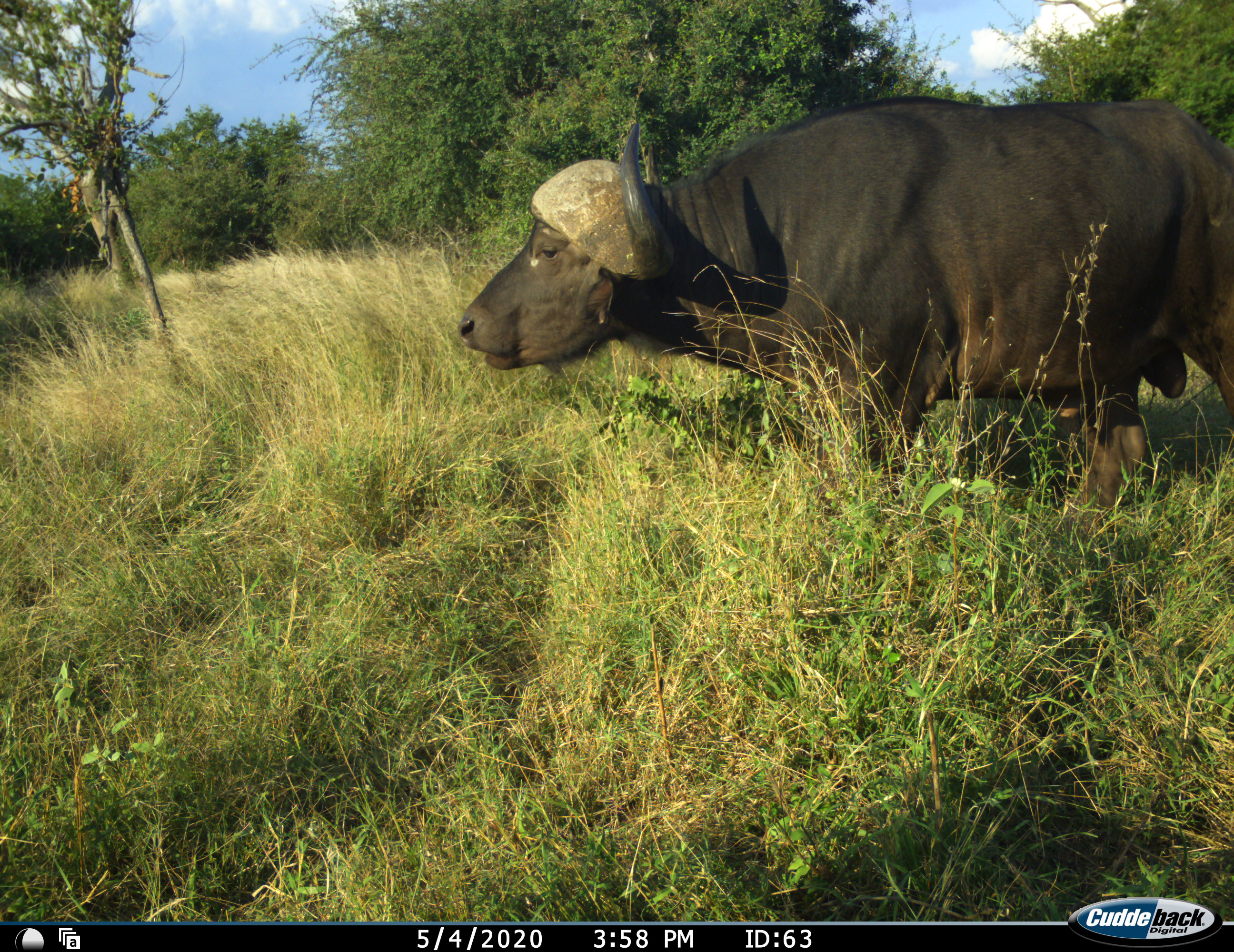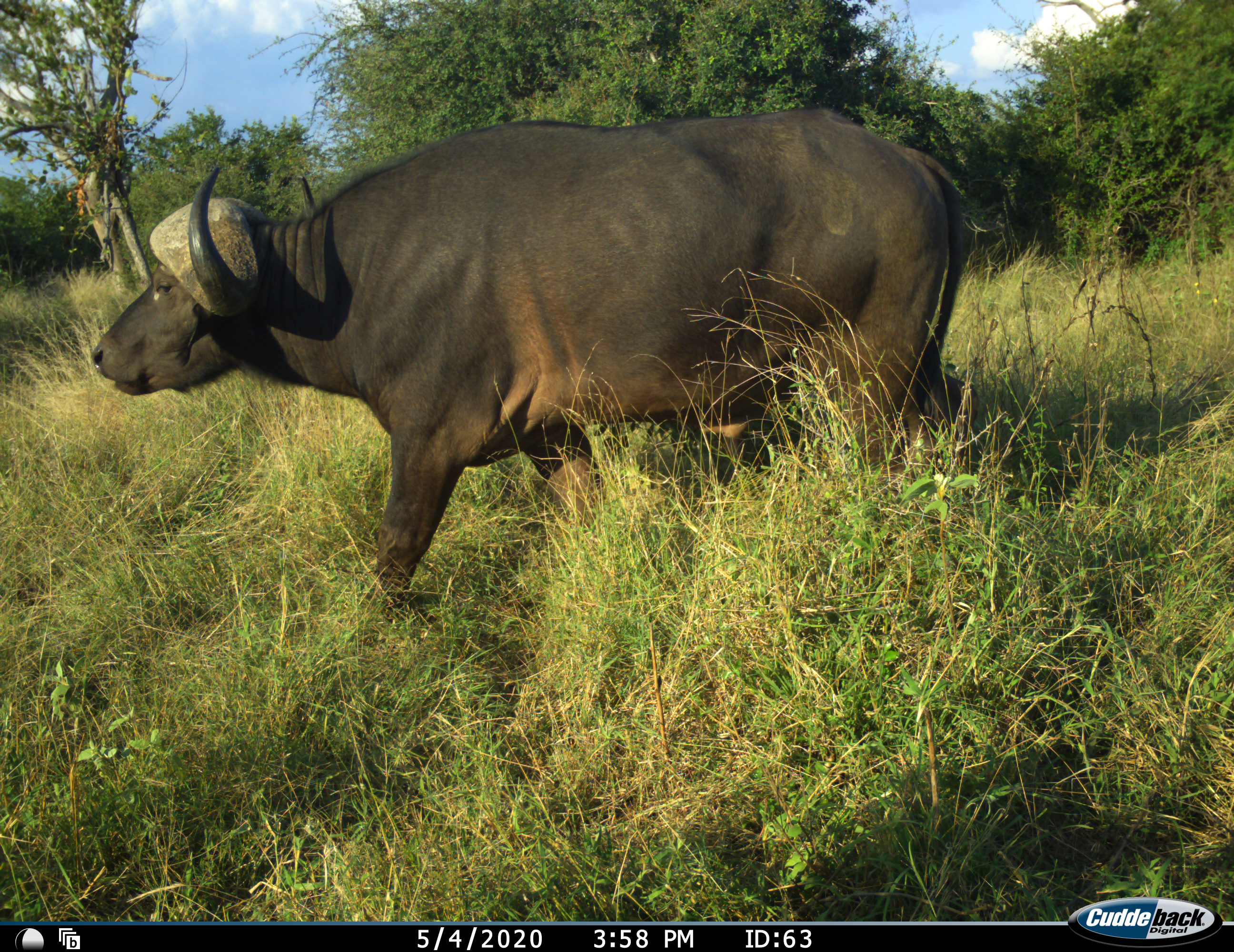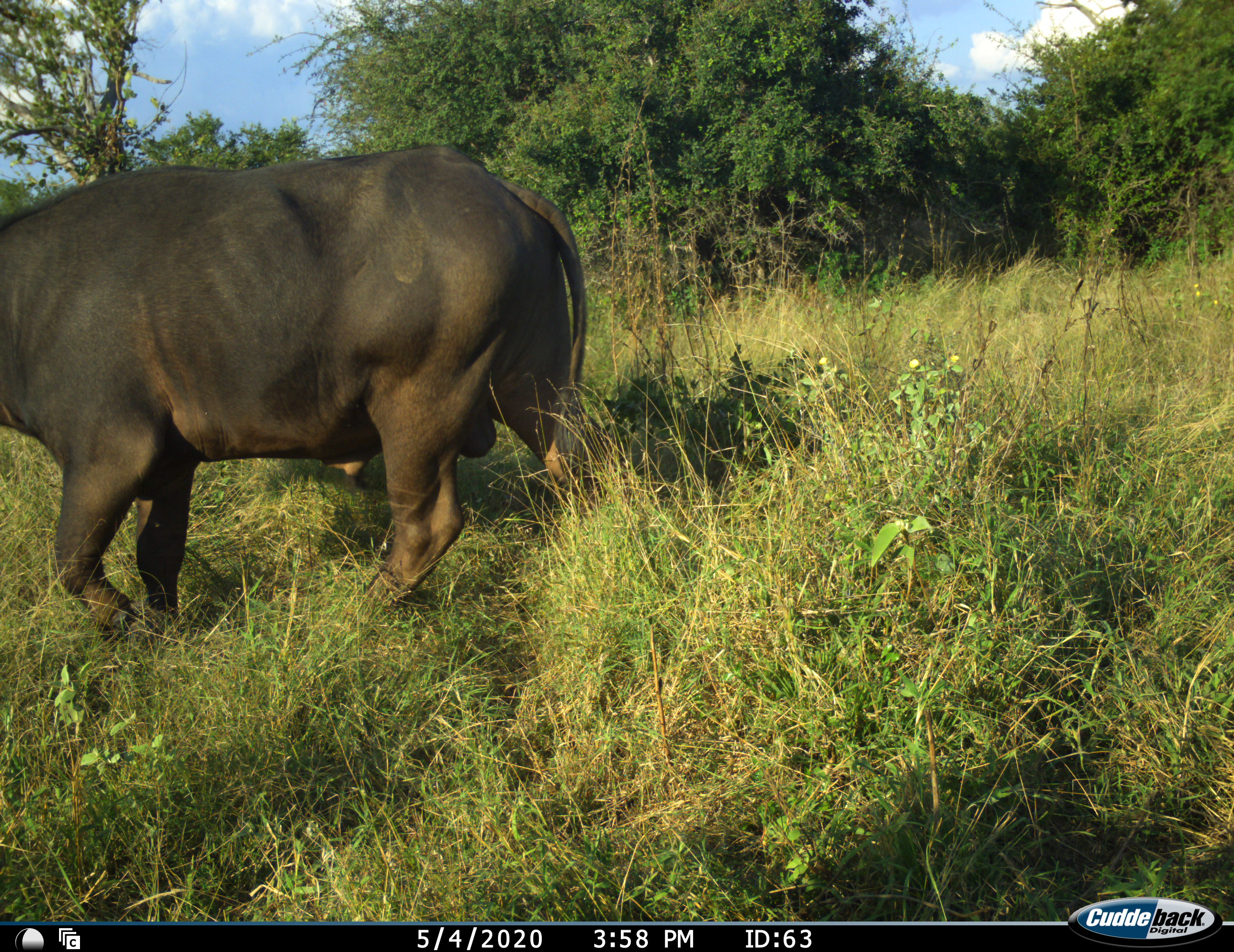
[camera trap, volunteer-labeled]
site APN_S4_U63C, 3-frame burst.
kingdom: Animalia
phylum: Chordata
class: Mammalia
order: Artiodactyla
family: Bovidae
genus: Syncerus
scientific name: Syncerus caffer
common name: african buffalo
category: buffalo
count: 1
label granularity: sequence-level